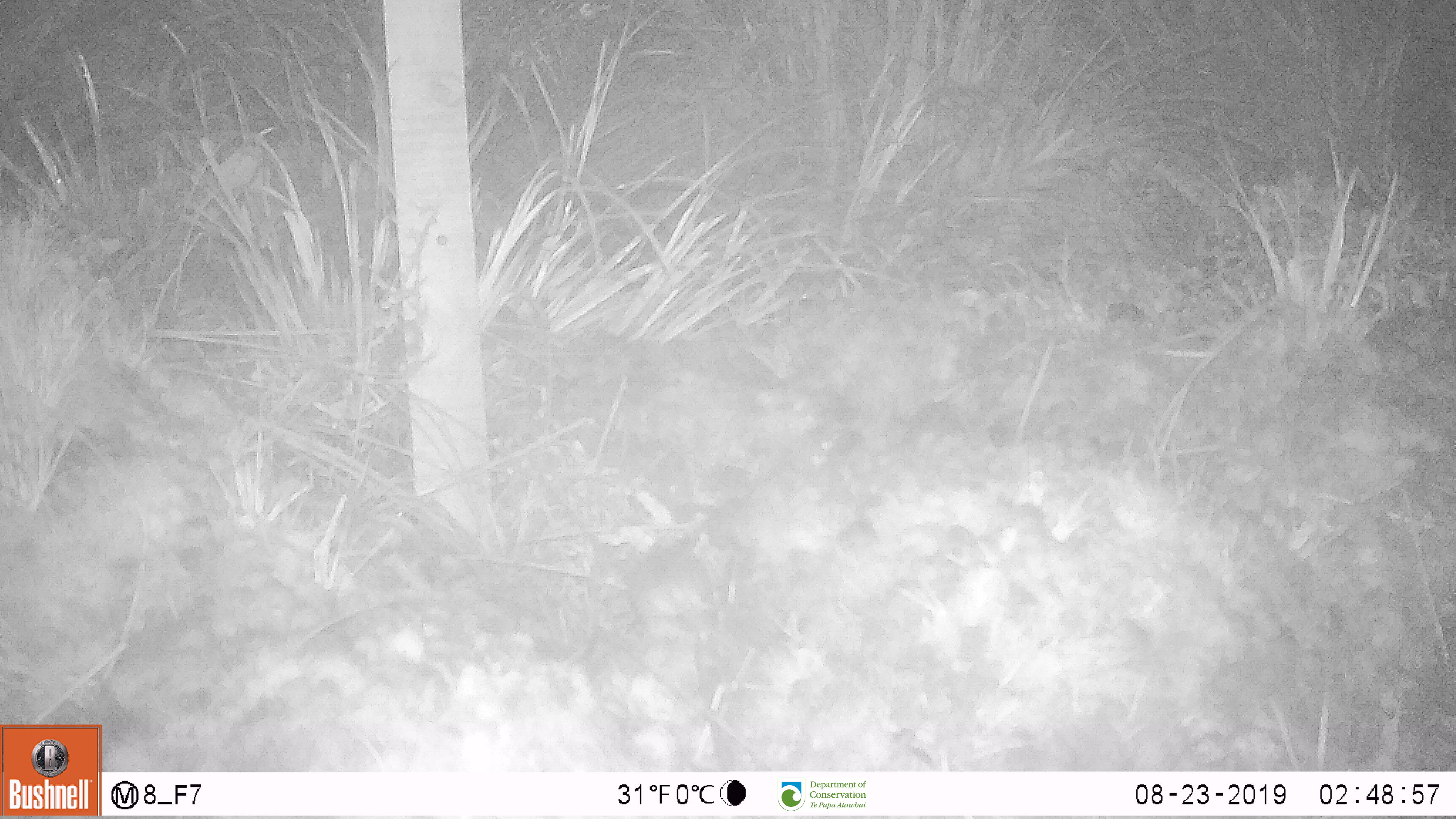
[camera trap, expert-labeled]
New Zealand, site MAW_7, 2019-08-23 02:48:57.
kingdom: Animalia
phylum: Chordata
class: Mammalia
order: Rodentia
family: Muridae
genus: Mus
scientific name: Mus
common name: mouse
Mouse (Mus).